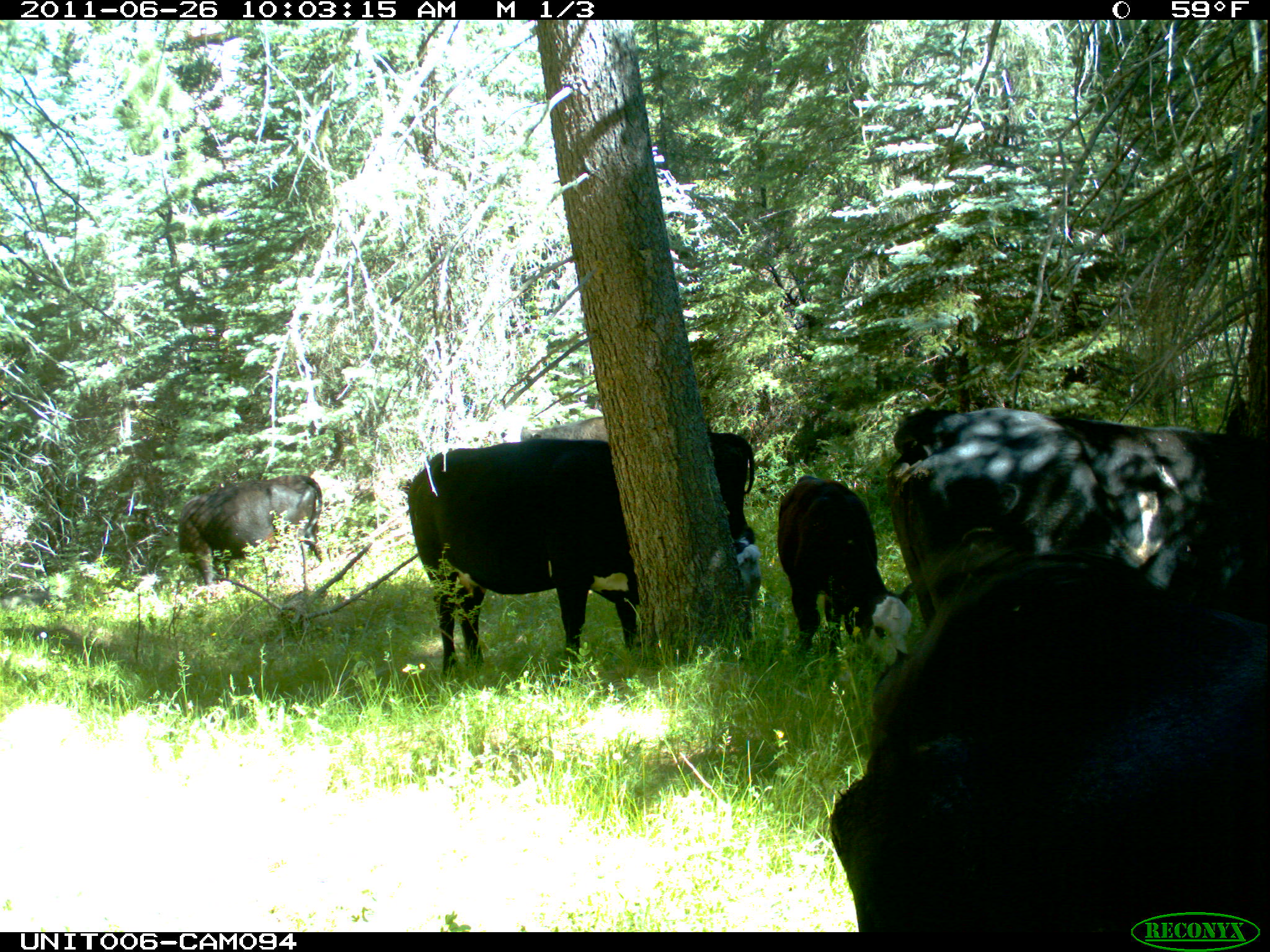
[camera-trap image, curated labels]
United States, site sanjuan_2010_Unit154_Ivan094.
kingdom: Animalia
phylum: Chordata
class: Mammalia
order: Artiodactyla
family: Bovidae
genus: Bos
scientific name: Bos taurus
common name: domestic cow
Bos taurus (domestic cow).